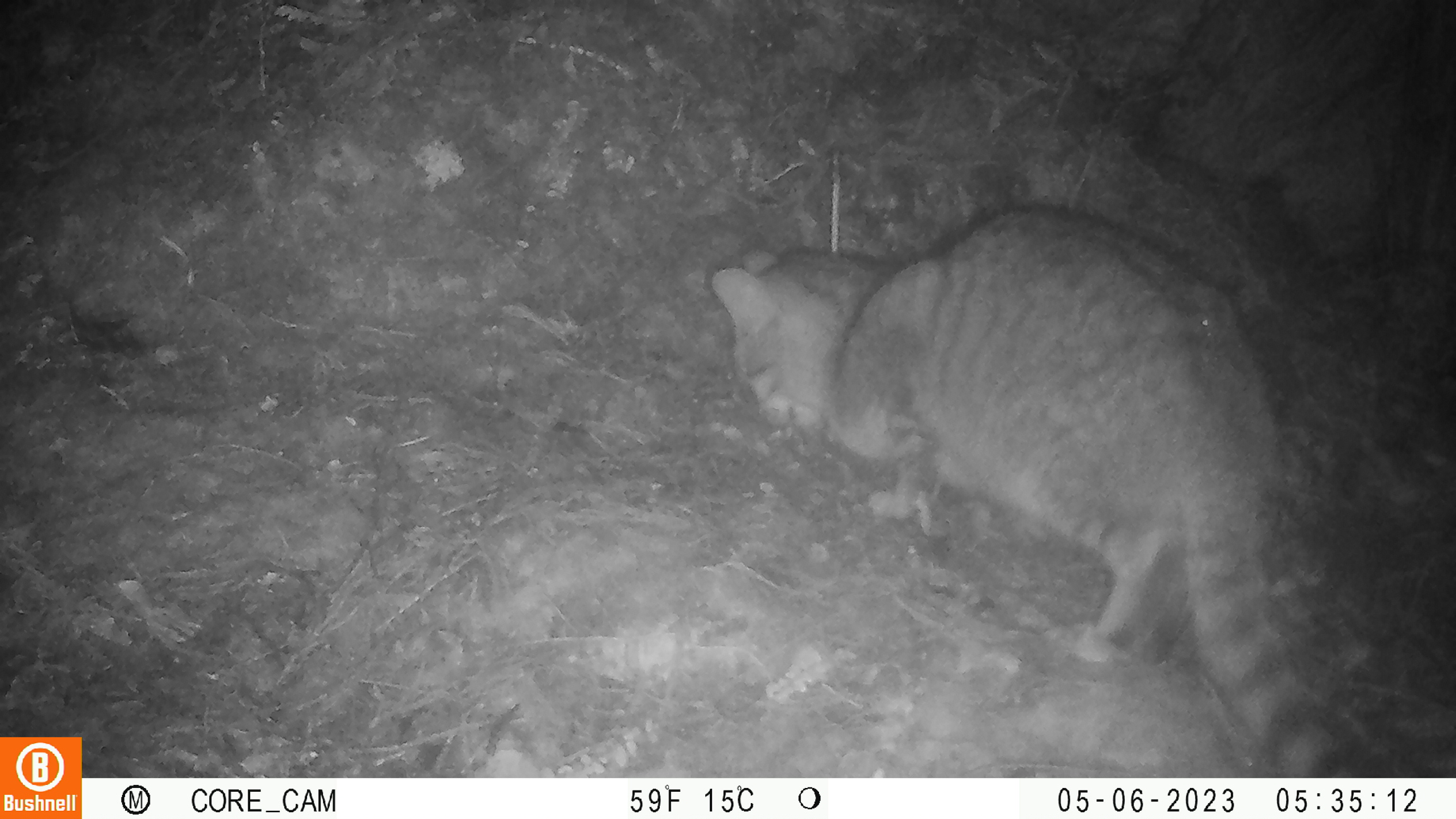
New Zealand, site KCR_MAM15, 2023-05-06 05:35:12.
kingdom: Animalia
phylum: Chordata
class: Mammalia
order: Carnivora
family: Felidae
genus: Felis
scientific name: Felis catus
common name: domestic cat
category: cat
Cat (domestic cat) (Felis catus).